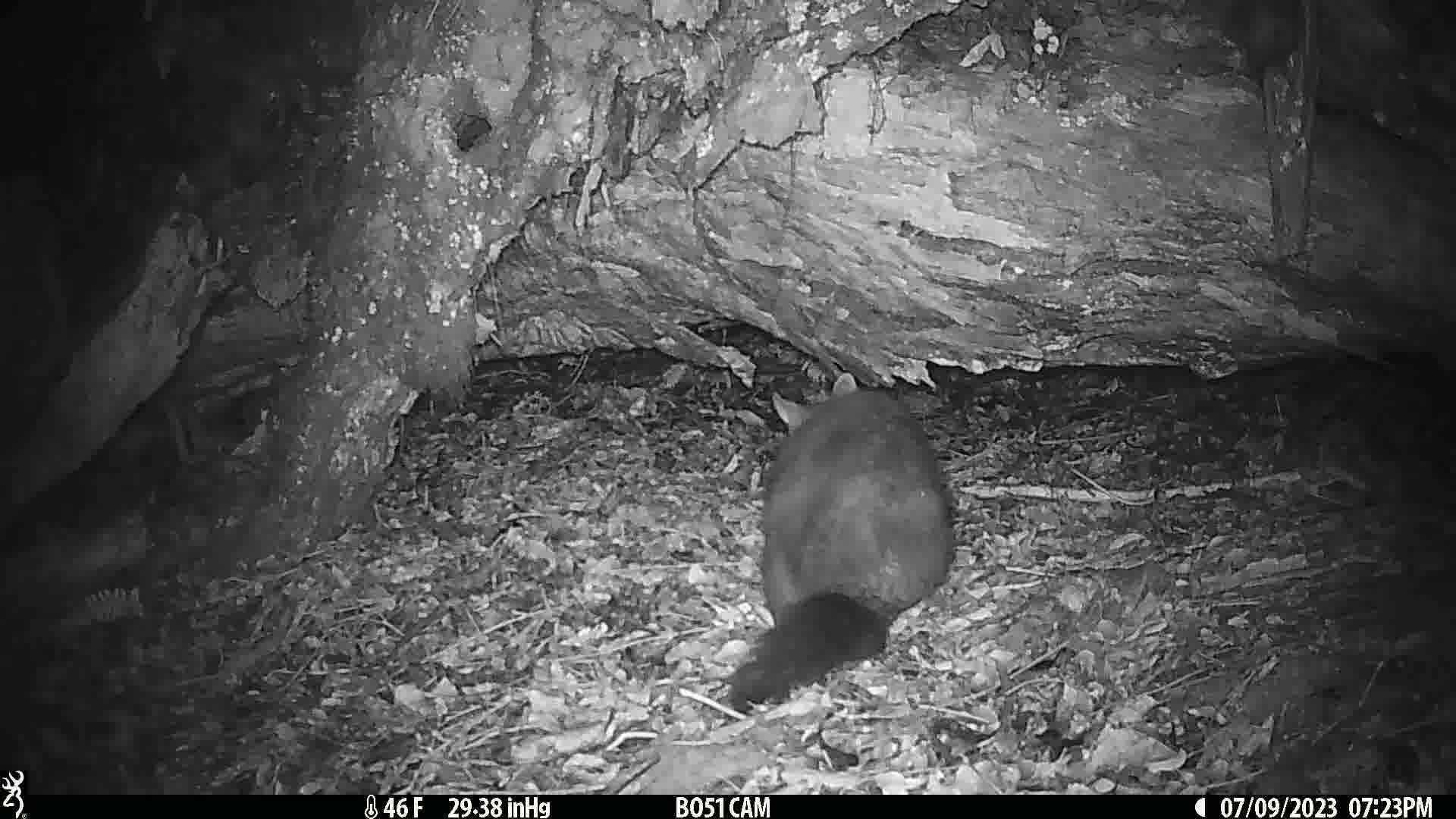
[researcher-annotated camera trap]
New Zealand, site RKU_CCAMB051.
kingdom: Animalia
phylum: Chordata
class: Mammalia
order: Diprotodontia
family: Phalangeridae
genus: Trichosurus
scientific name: Trichosurus vulpecula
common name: common brushtail possum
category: possum